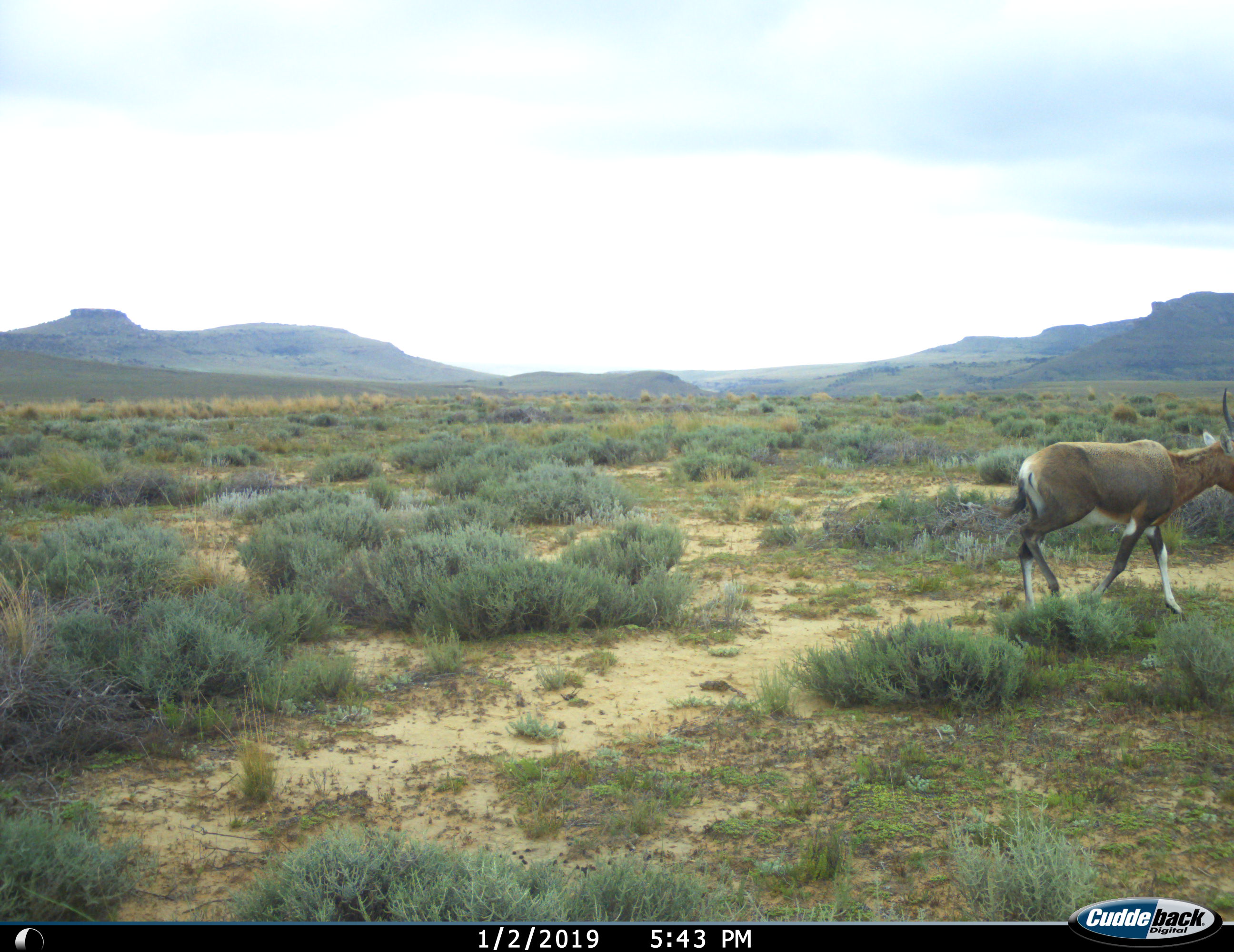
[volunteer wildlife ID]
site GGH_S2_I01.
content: unidentified animal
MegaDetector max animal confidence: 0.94